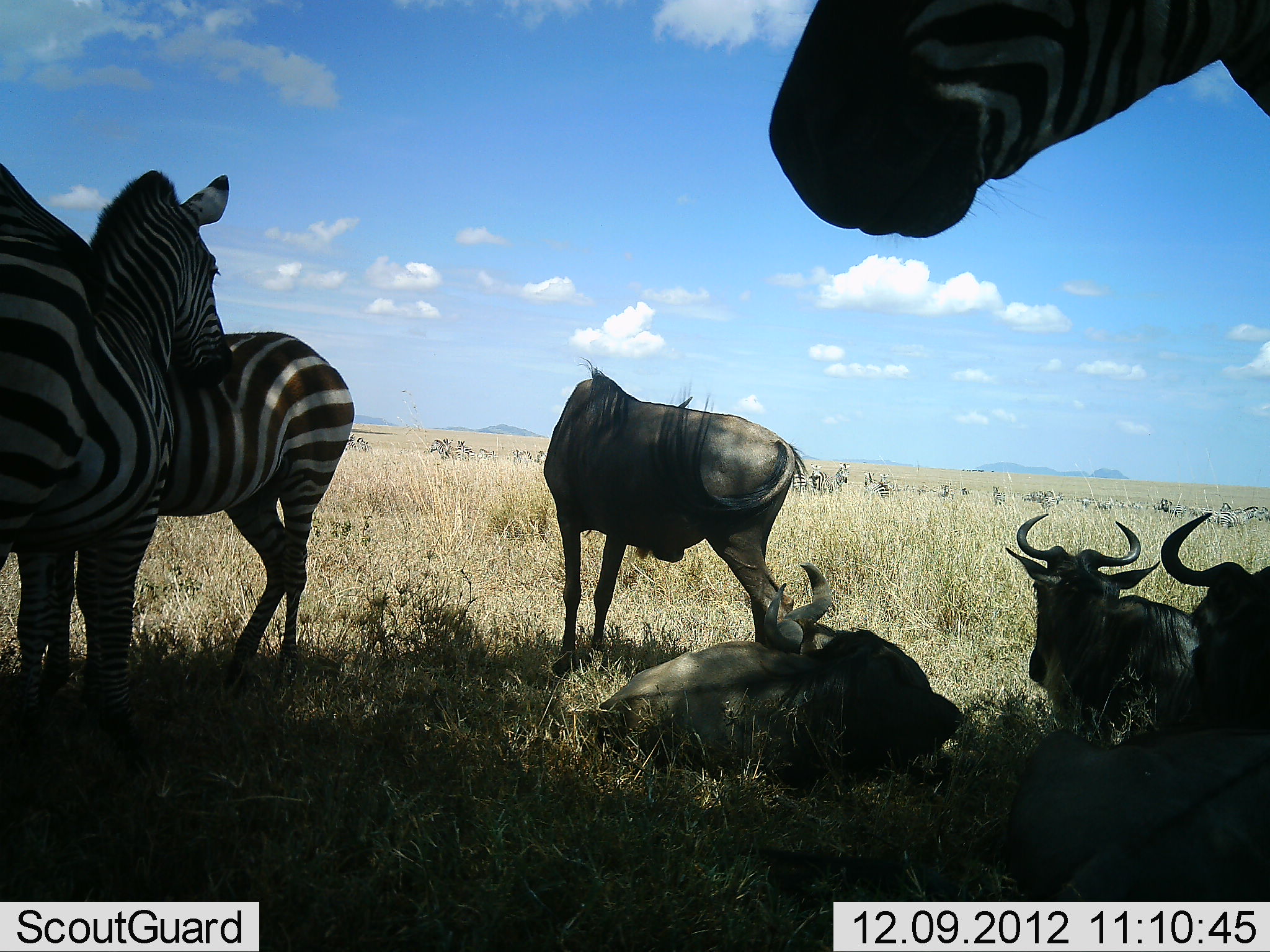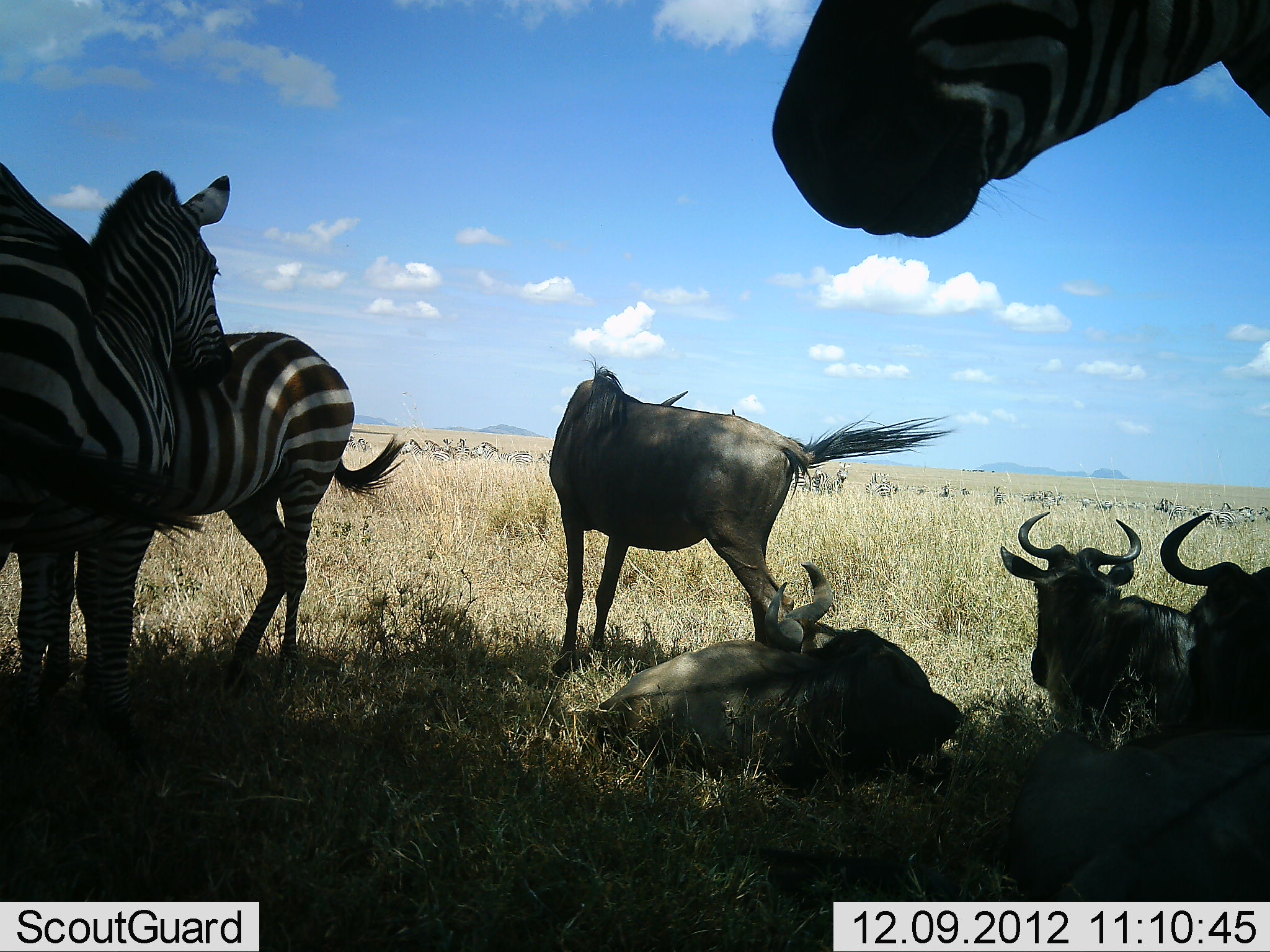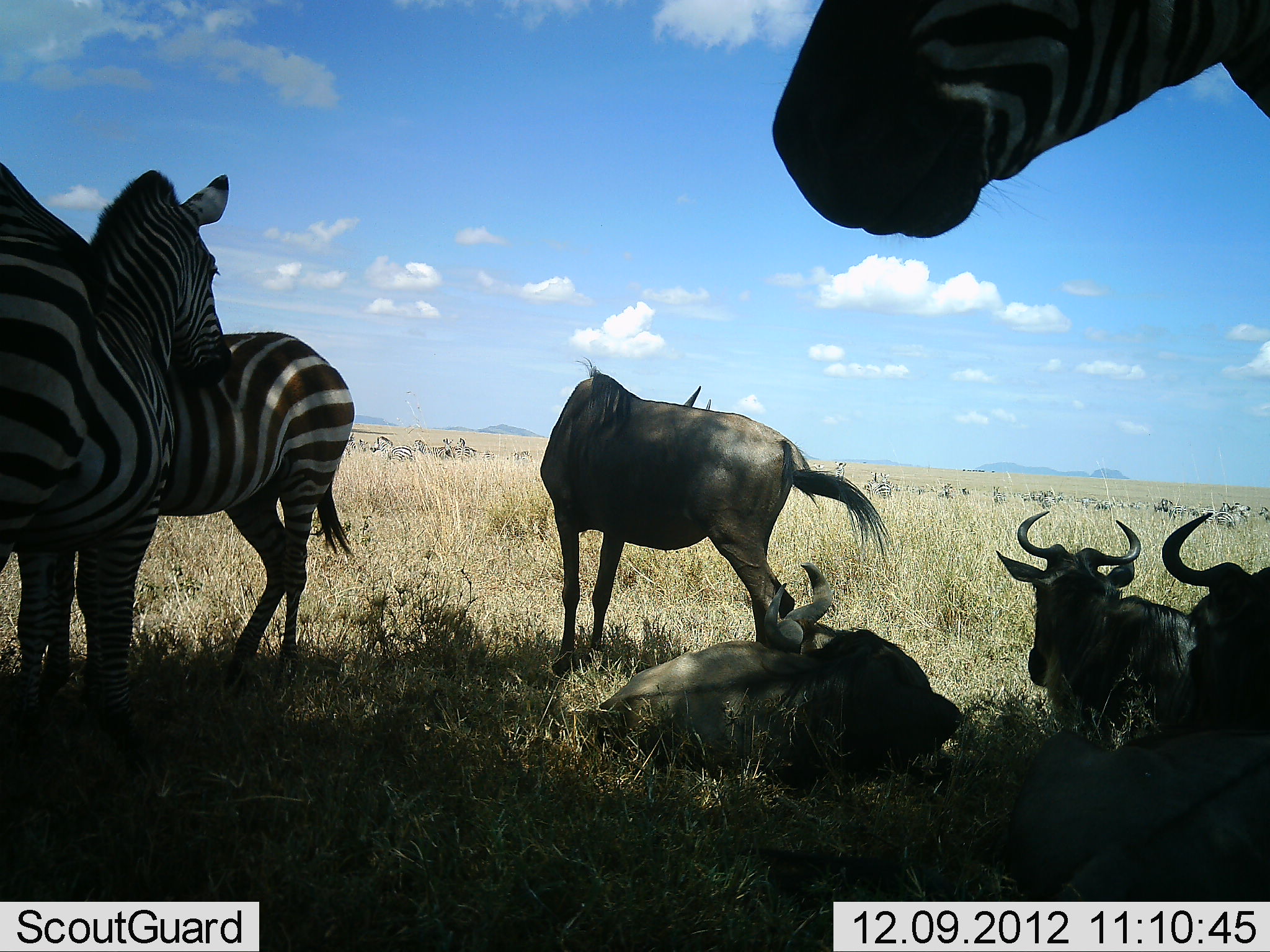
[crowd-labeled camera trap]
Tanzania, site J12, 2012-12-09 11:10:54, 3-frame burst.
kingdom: Animalia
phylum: Chordata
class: Mammalia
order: Artiodactyla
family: Bovidae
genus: Connochaetes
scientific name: Connochaetes taurinus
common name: blue wildebeest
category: wildebeest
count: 4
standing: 70%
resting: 100%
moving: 0%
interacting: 0%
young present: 0%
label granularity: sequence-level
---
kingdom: Animalia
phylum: Chordata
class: Mammalia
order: Perissodactyla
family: Equidae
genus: Equus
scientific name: Equus quagga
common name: plains zebra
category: zebra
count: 3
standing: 82%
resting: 18%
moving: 9%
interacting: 27%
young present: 9%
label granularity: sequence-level